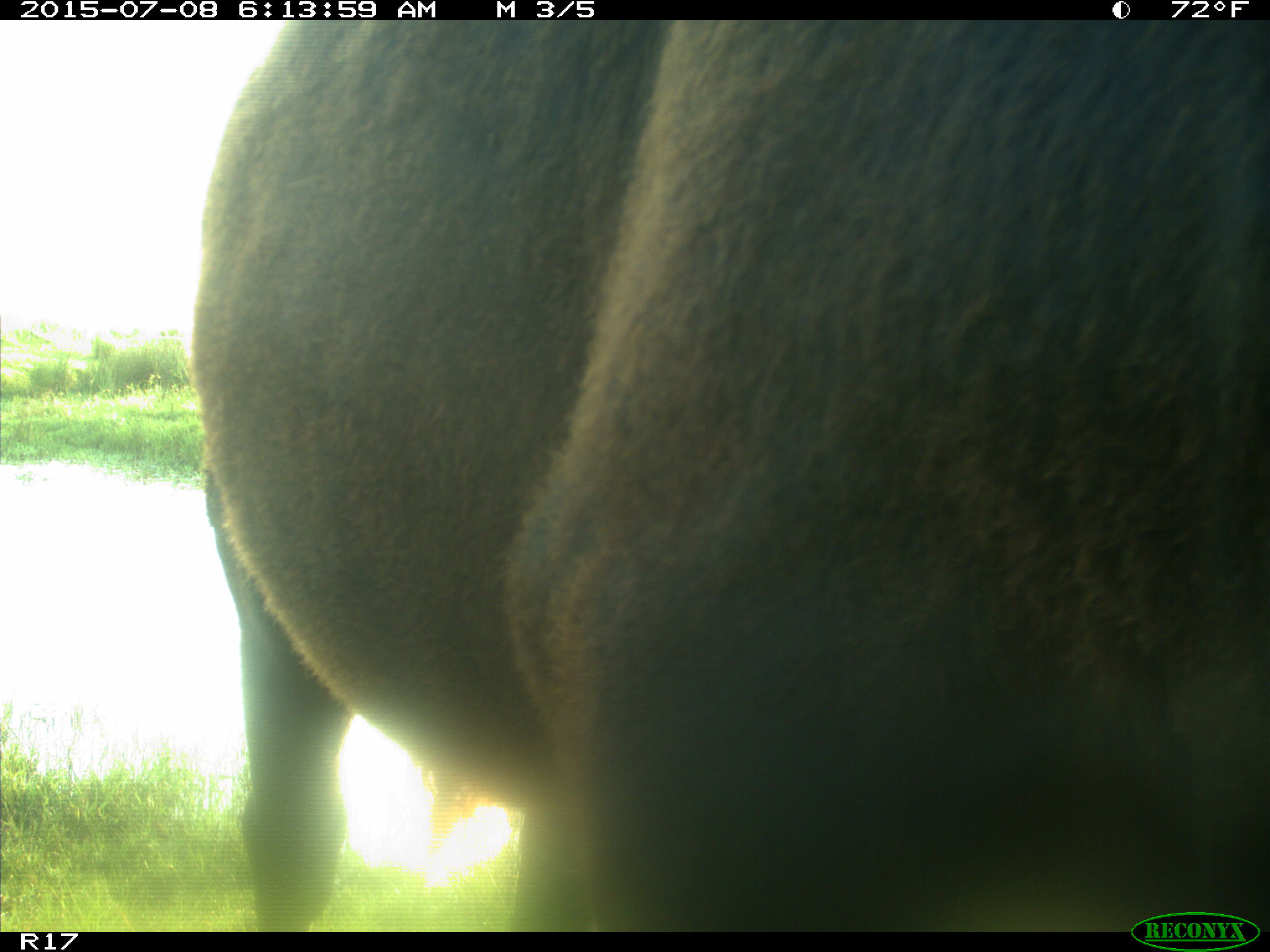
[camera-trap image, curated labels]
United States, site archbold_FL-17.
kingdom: Animalia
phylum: Chordata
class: Mammalia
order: Artiodactyla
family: Bovidae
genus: Bos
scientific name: Bos taurus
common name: domestic cow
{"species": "Bos taurus (domestic cow)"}